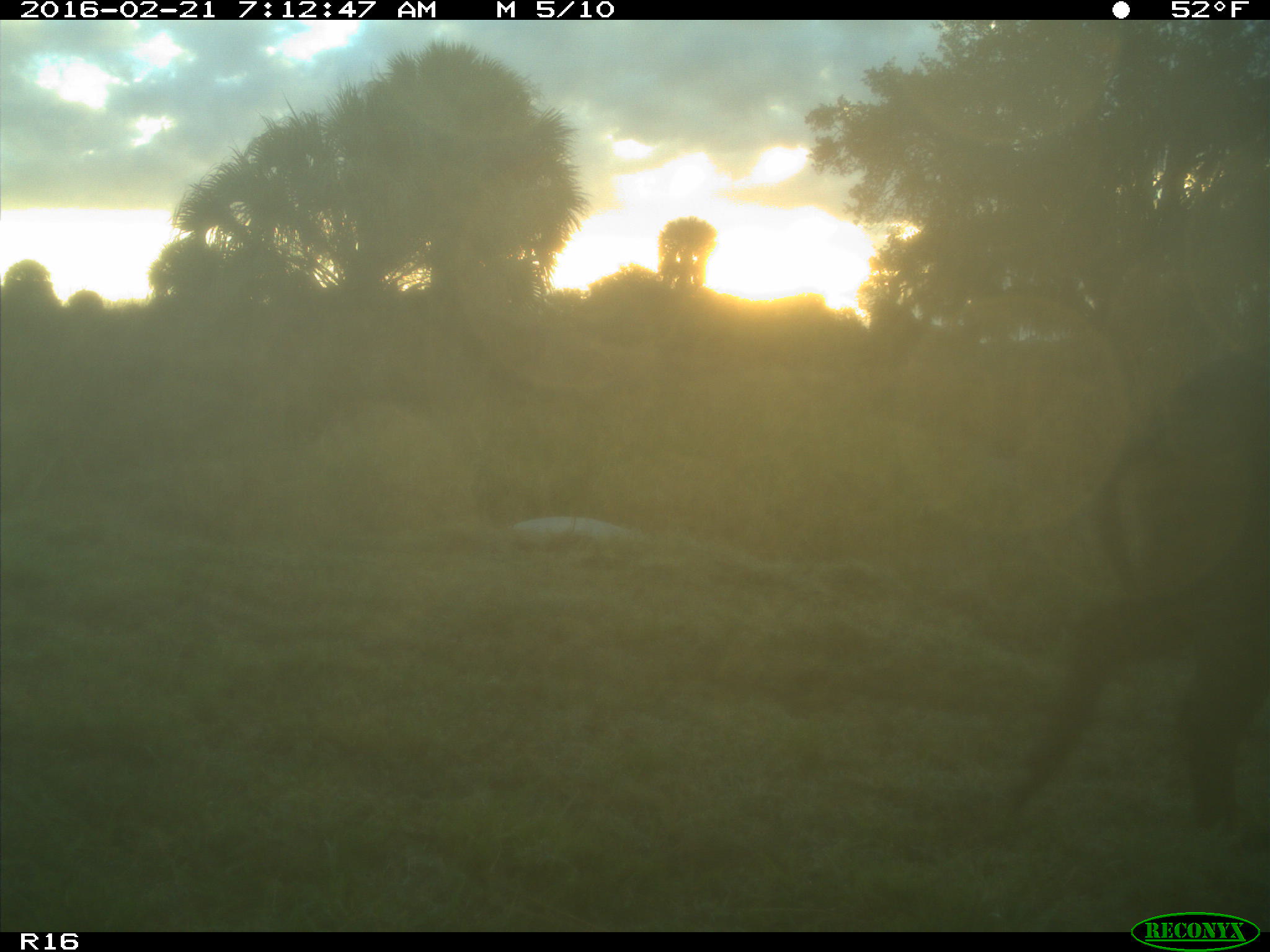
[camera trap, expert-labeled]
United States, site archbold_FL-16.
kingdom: Animalia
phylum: Chordata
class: Mammalia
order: Artiodactyla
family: Suidae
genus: Sus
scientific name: Sus scrofa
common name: wild boar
Sus scrofa (wild boar).